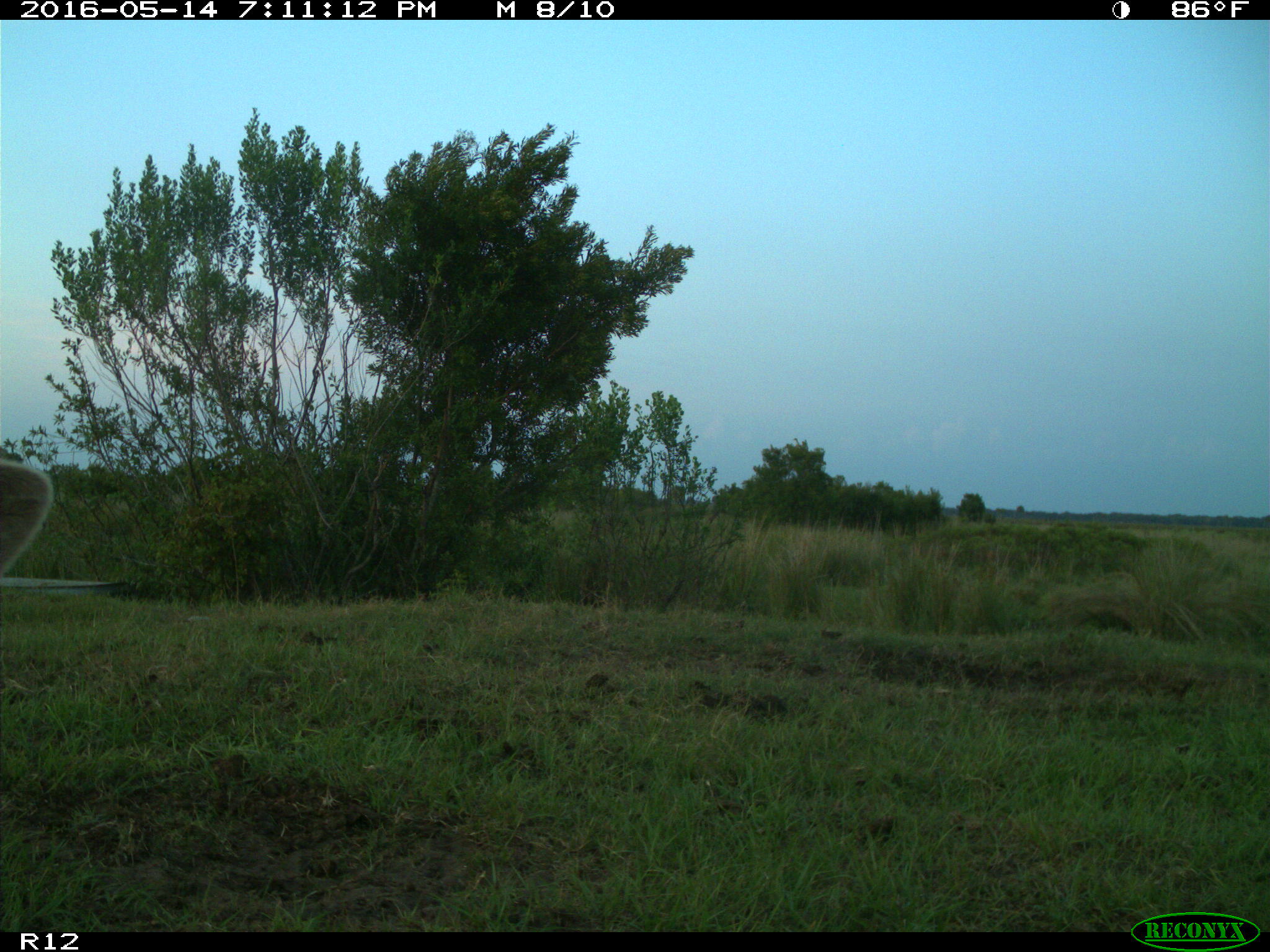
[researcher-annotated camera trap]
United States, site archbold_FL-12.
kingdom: Animalia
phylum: Chordata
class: Mammalia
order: Artiodactyla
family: Bovidae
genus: Bos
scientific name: Bos taurus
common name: domestic cow